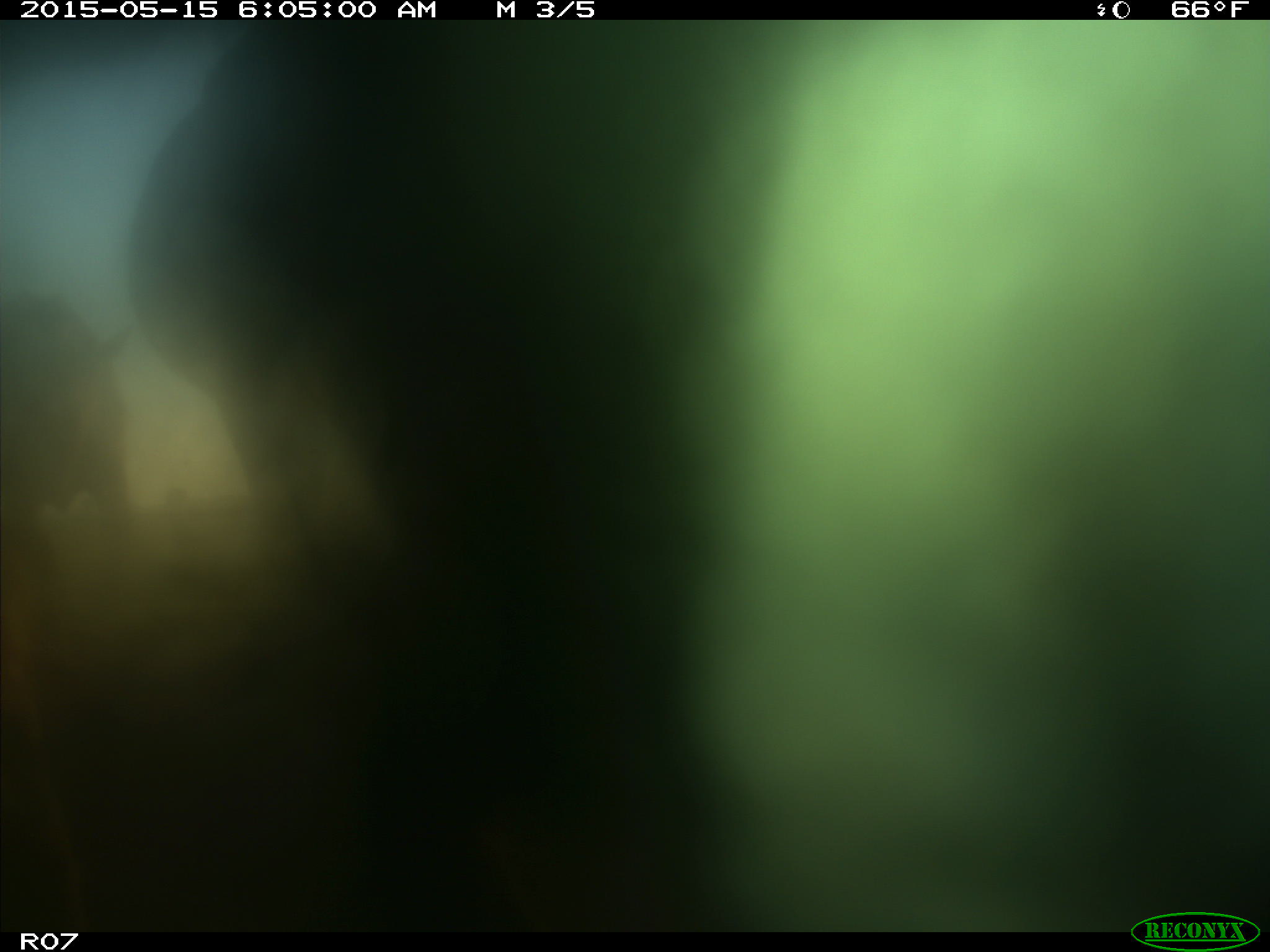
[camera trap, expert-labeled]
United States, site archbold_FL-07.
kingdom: Animalia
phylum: Chordata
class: Mammalia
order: Artiodactyla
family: Bovidae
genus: Bos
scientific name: Bos taurus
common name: domestic cow